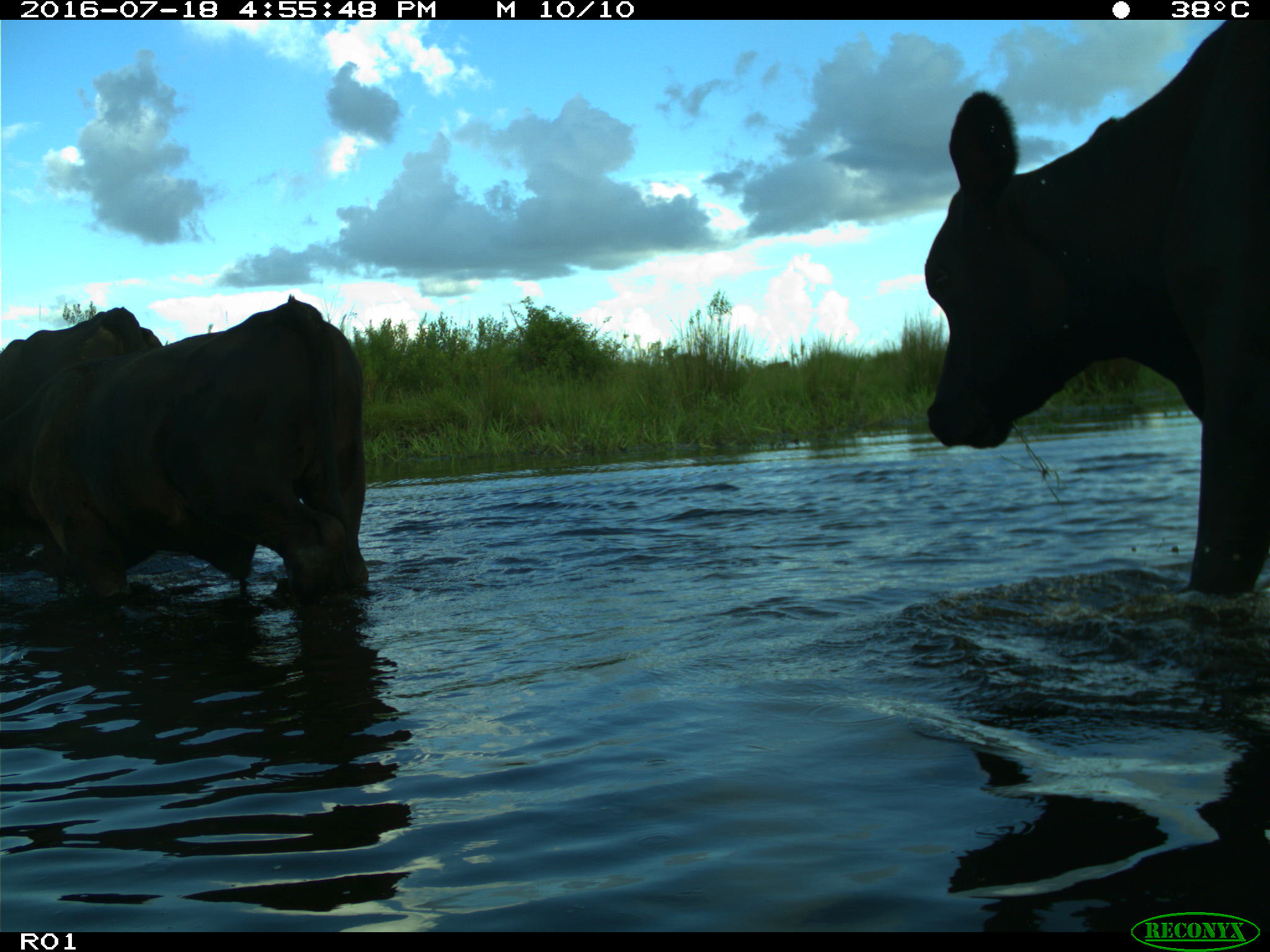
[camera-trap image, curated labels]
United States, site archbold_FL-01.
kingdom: Animalia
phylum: Chordata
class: Mammalia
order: Artiodactyla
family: Bovidae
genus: Bos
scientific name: Bos taurus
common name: domestic cow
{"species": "Bos taurus (domestic cow)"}